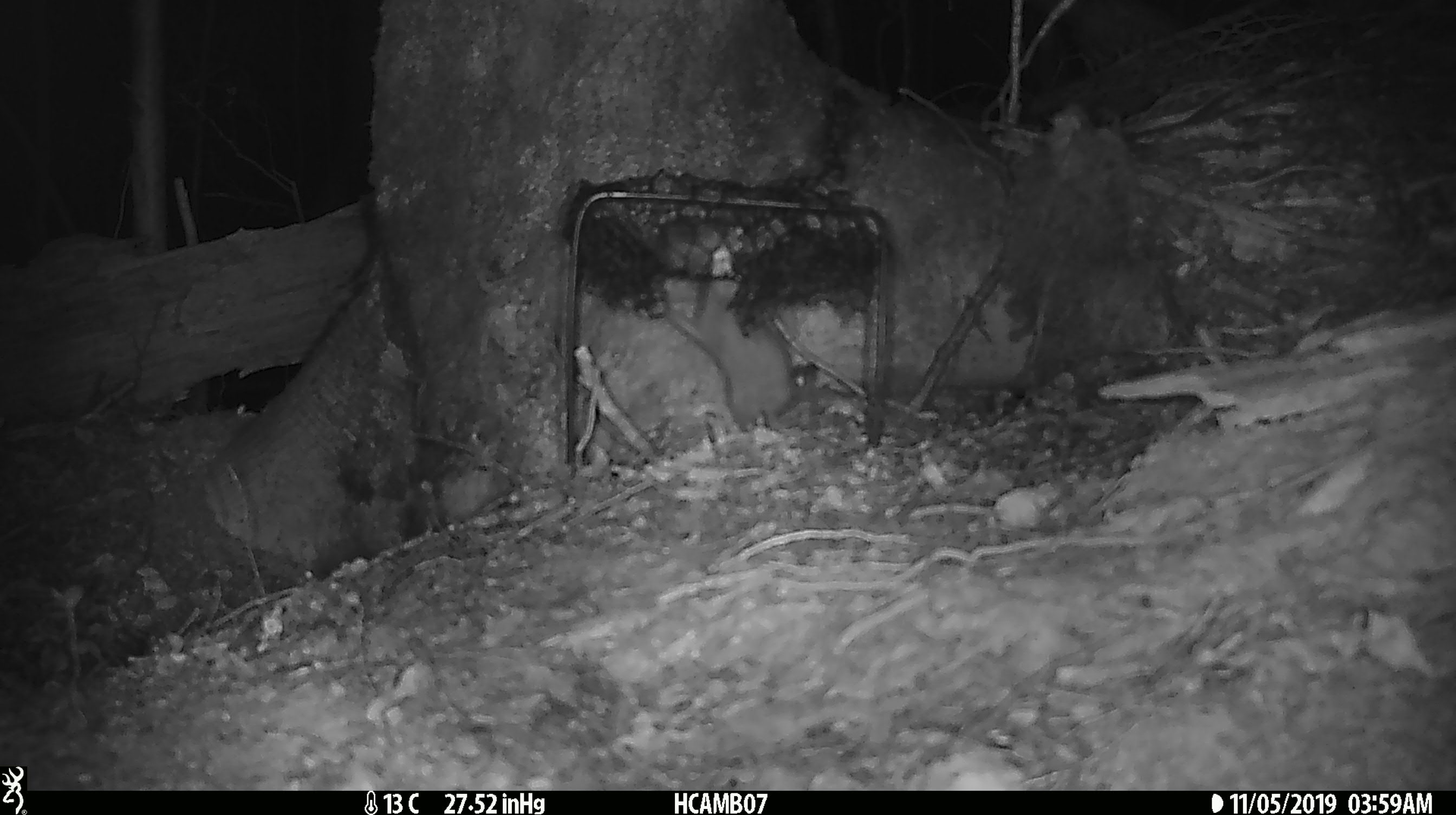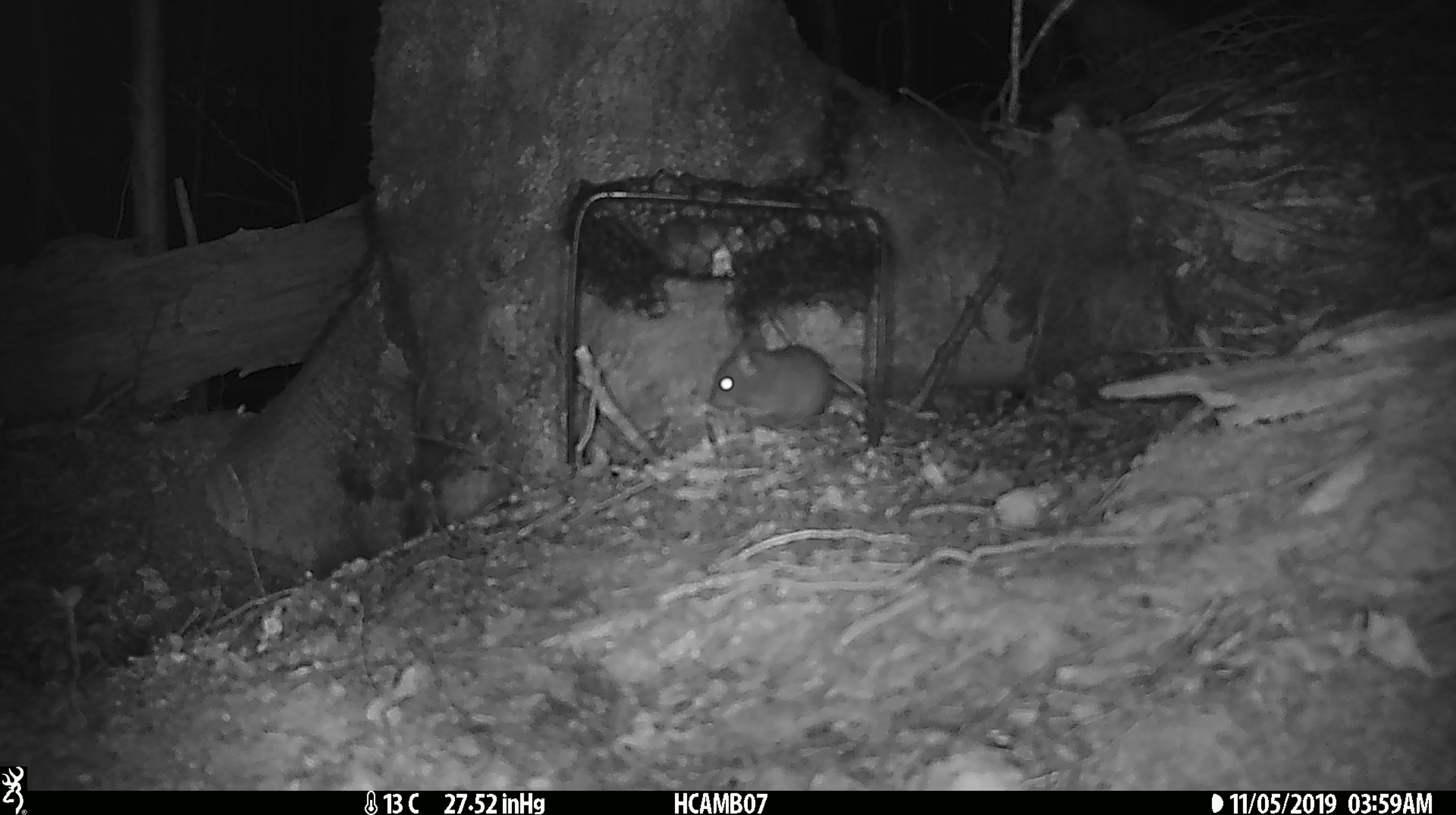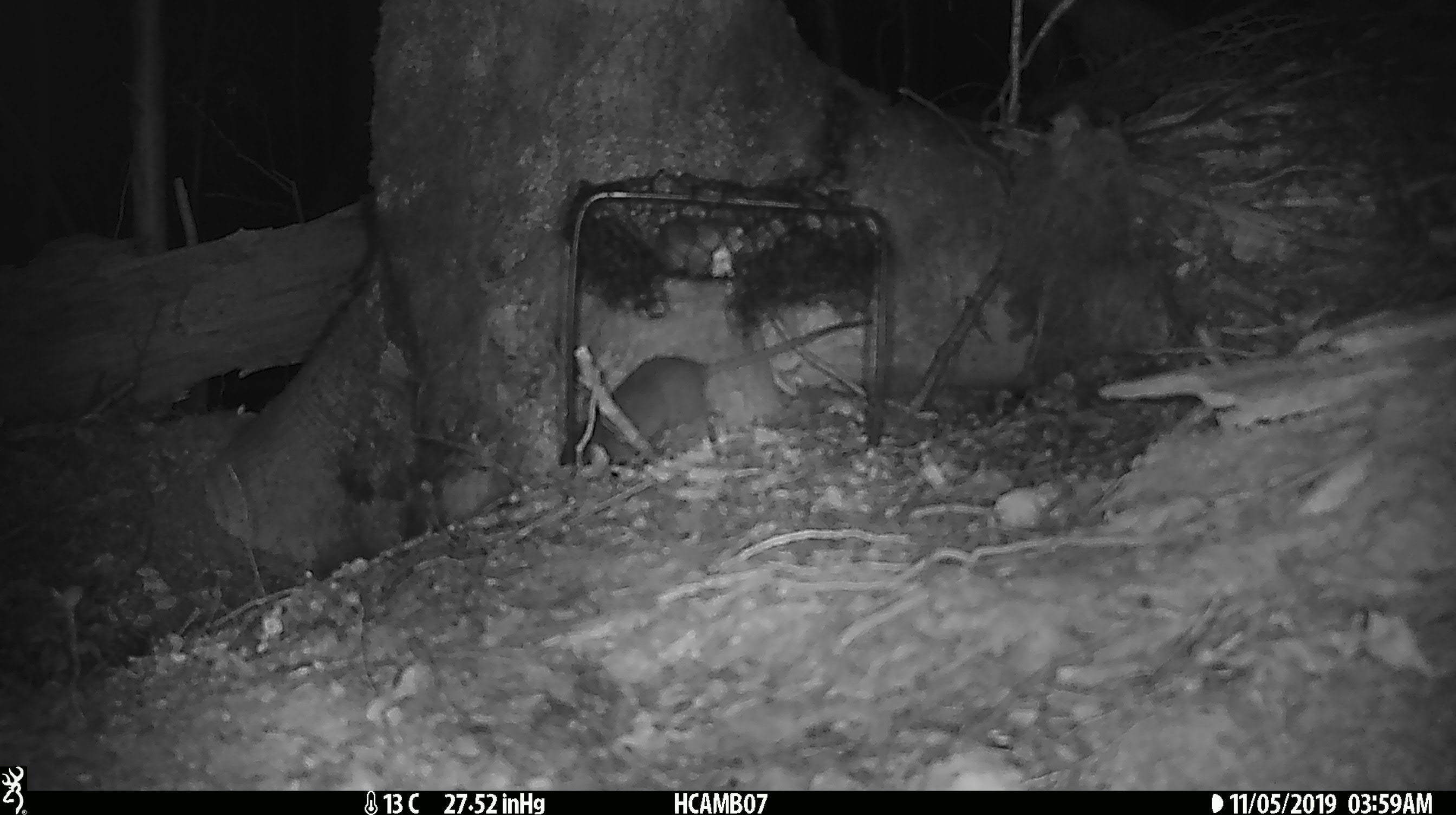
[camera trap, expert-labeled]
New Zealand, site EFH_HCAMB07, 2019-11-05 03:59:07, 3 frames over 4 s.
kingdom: Animalia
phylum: Chordata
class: Mammalia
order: Rodentia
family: Muridae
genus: Mus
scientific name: Mus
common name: mouse